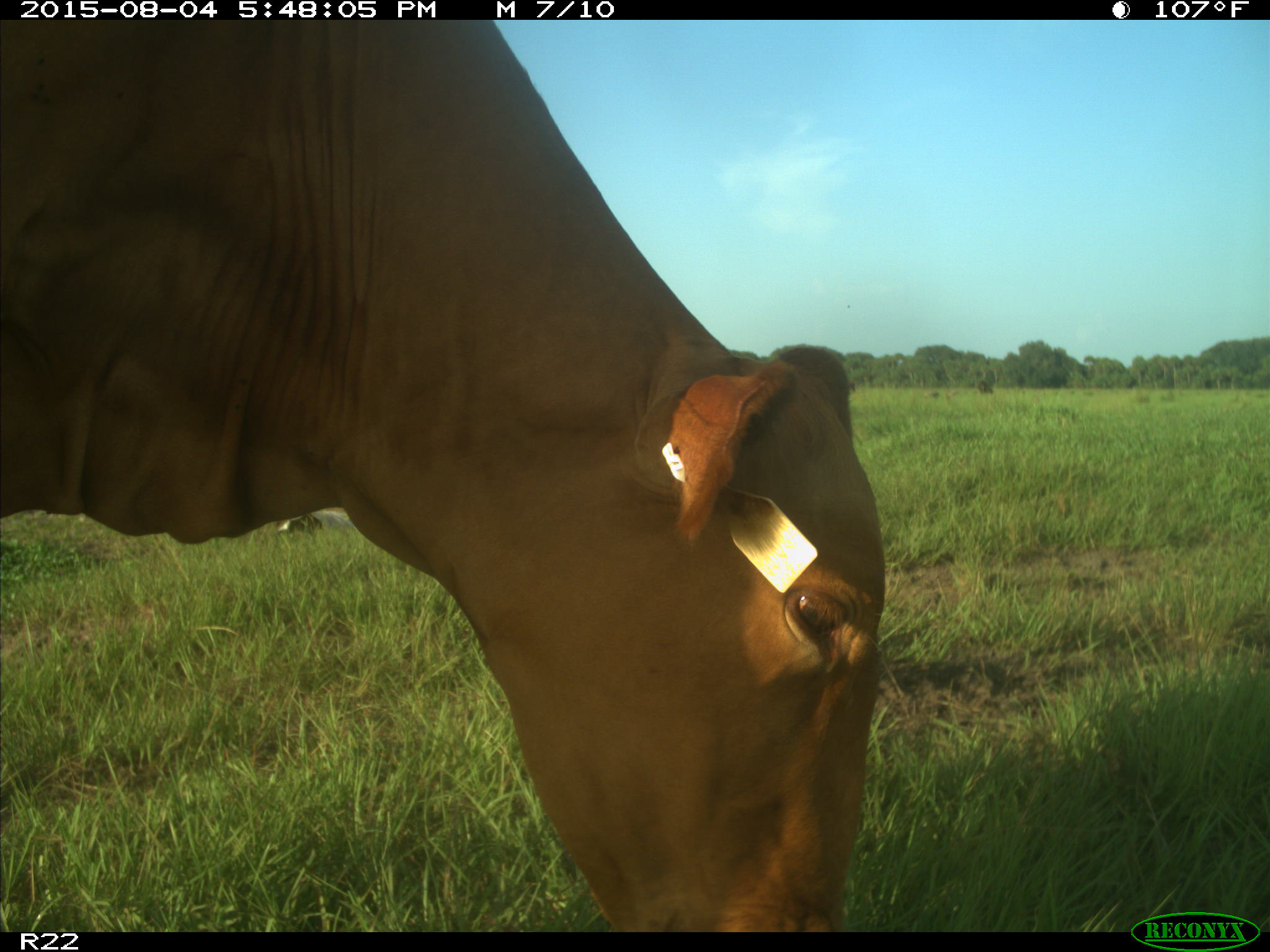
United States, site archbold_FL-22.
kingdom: Animalia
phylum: Chordata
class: Mammalia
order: Artiodactyla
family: Bovidae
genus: Bos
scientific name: Bos taurus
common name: domestic cow